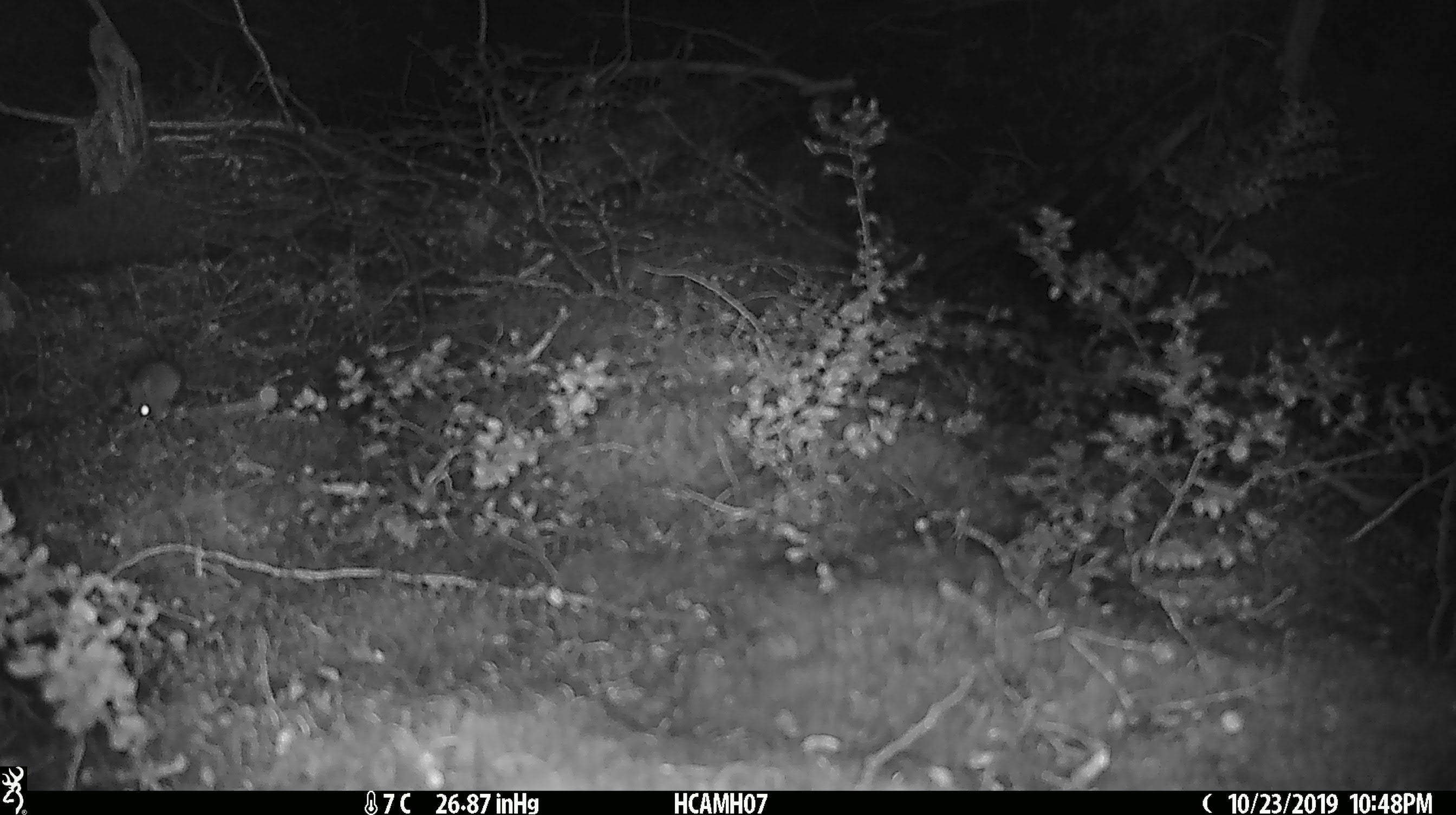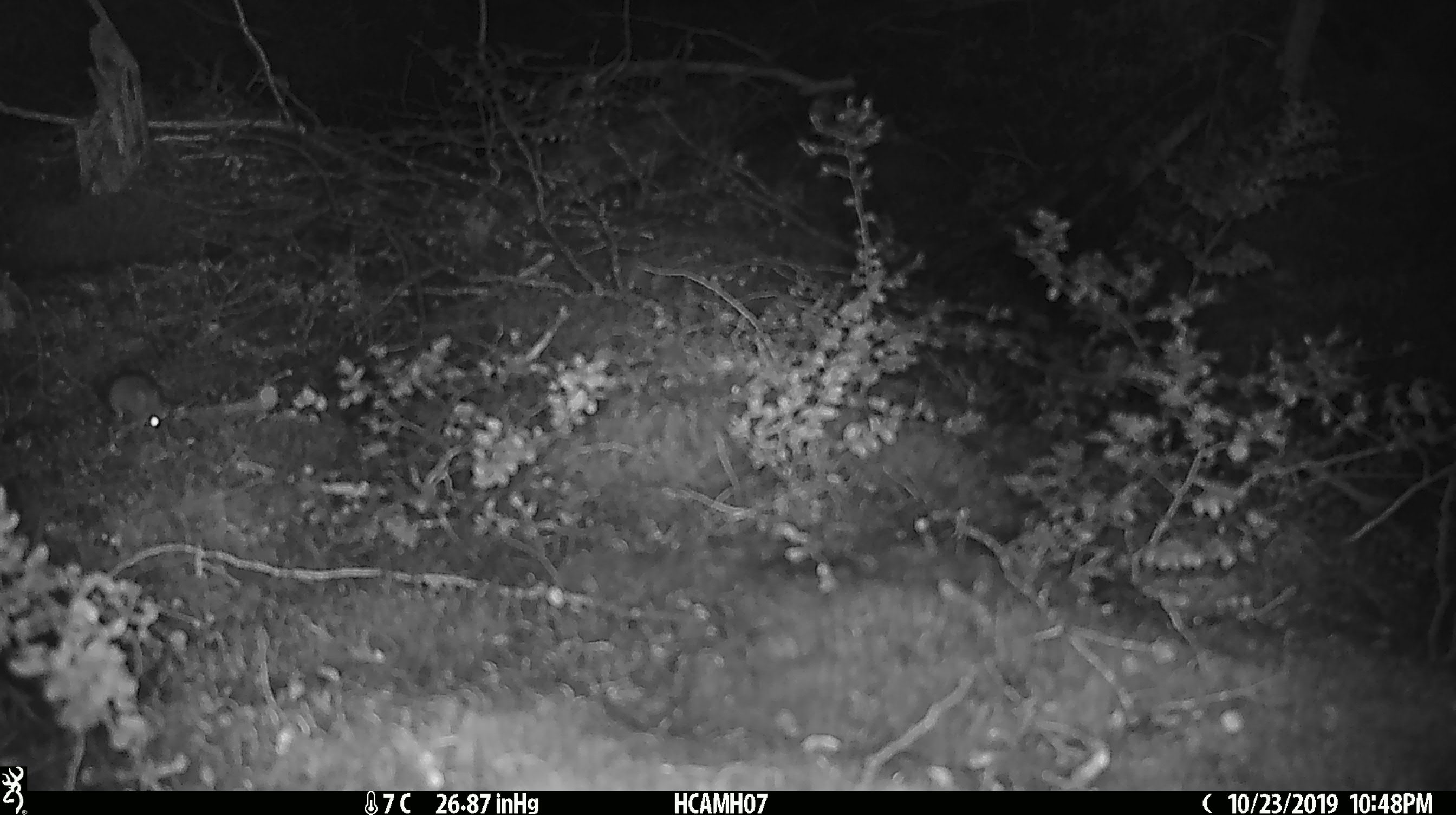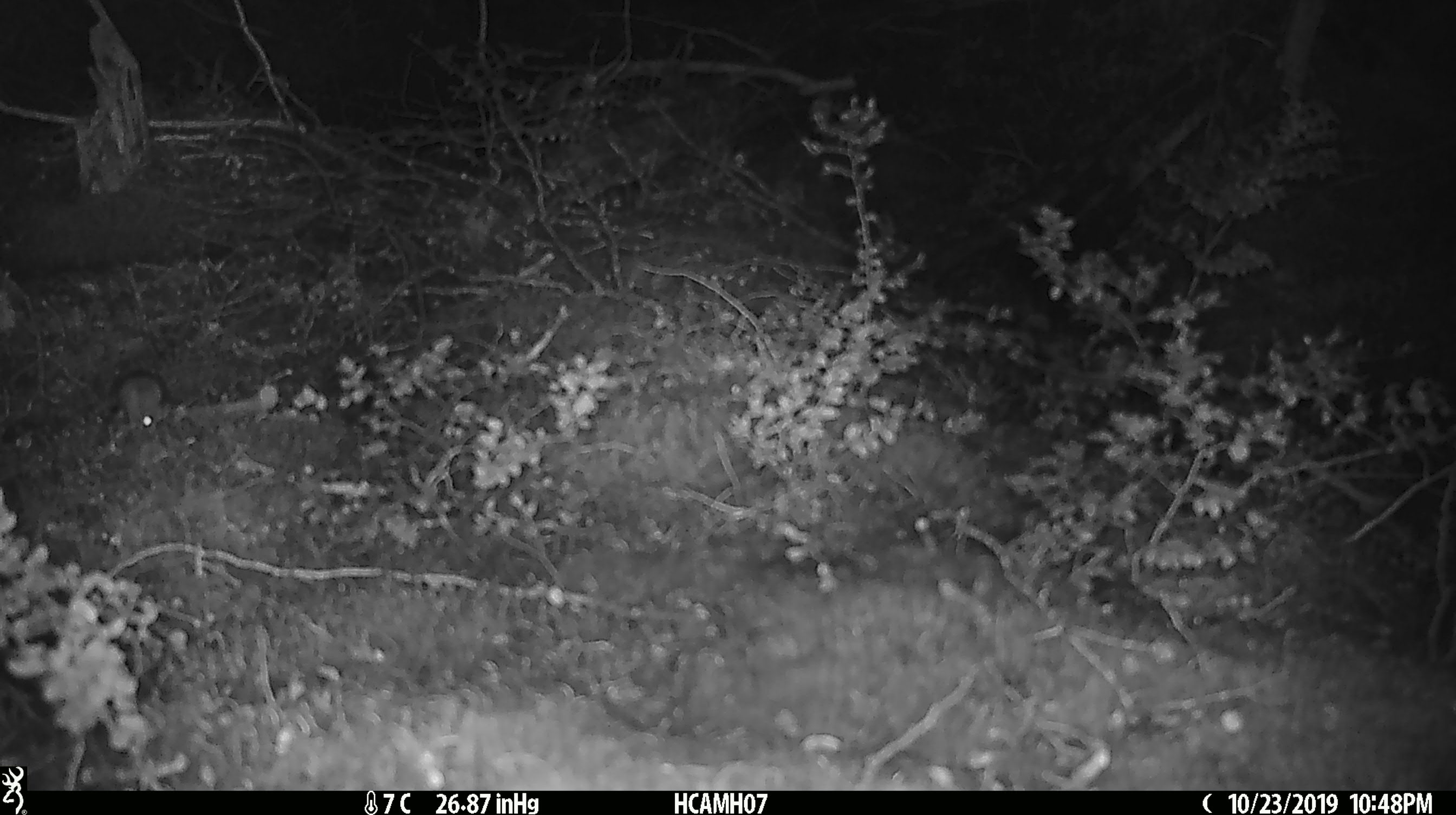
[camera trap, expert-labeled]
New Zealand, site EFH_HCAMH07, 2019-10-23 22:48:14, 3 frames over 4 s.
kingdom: Animalia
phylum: Chordata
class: Mammalia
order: Rodentia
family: Muridae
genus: Mus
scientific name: Mus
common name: mouse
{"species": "mouse (Mus)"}